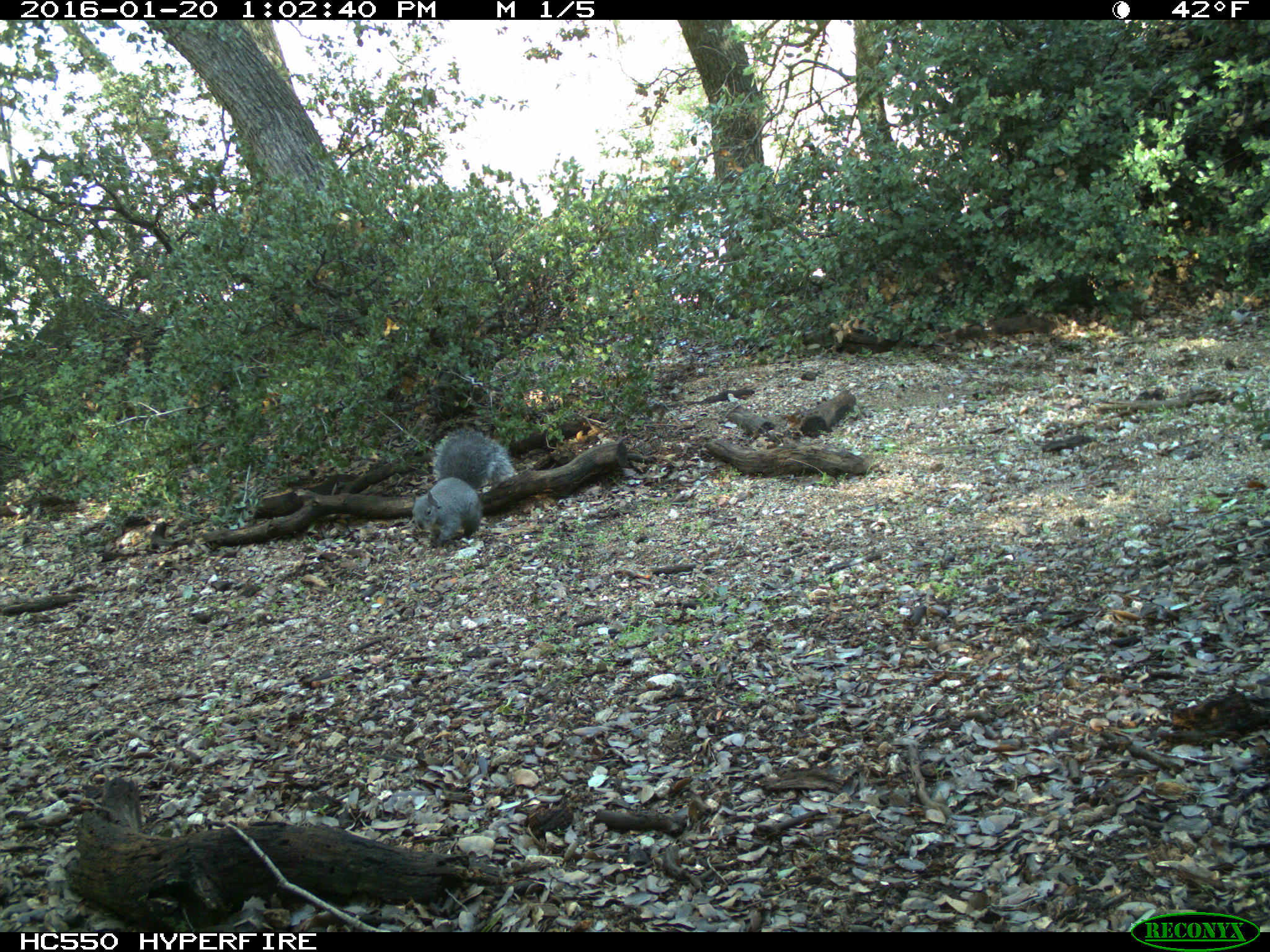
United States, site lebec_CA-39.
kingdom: Animalia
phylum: Chordata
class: Mammalia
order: Rodentia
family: Sciuridae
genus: Sciurus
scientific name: Sciurus carolinensis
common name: eastern gray squirrel